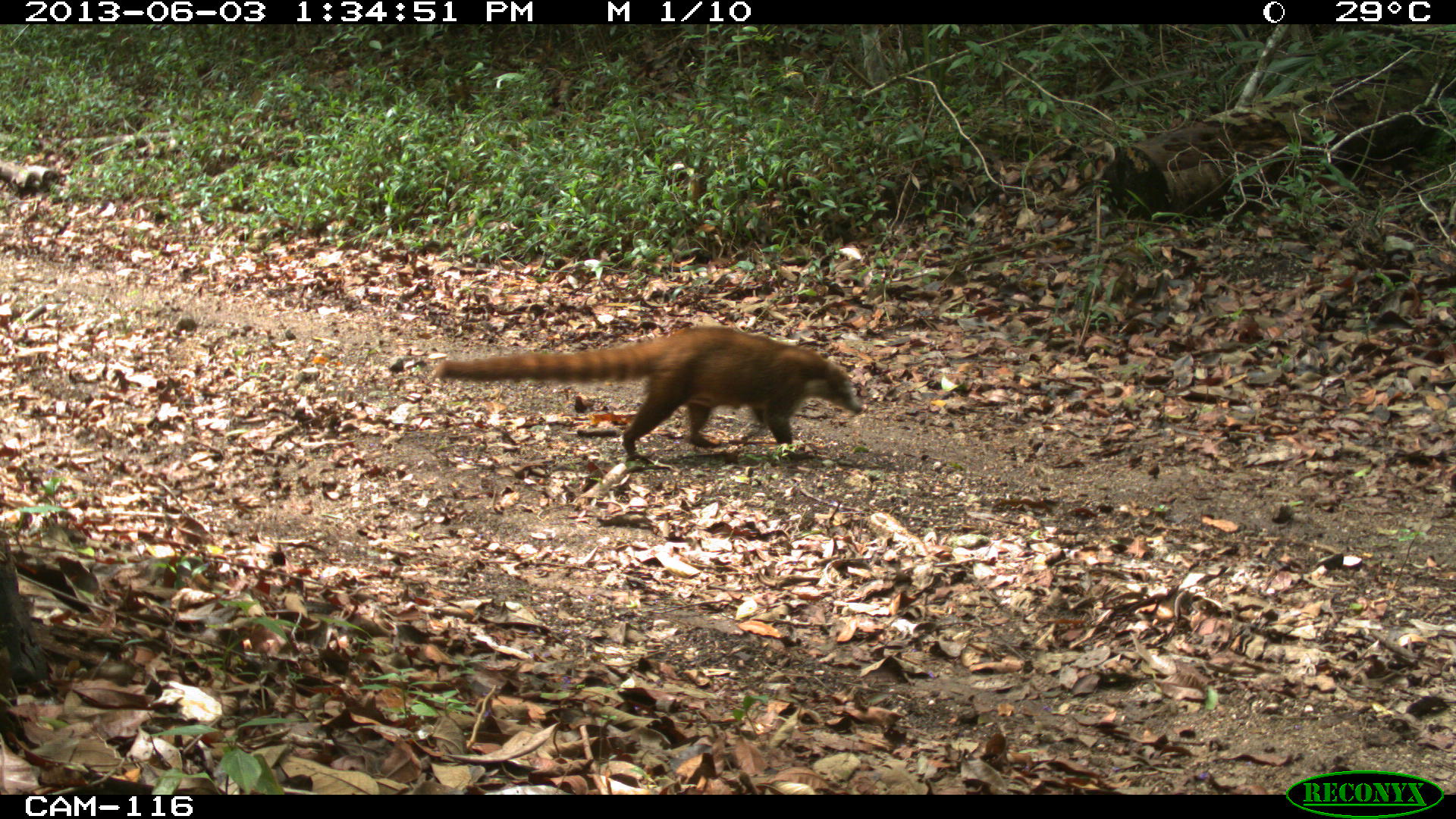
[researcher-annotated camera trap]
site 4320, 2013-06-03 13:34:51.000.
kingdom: Animalia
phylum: Chordata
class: Mammalia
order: Carnivora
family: Procyonidae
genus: Nasua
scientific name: Nasua narica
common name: white-nosed coati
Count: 1.